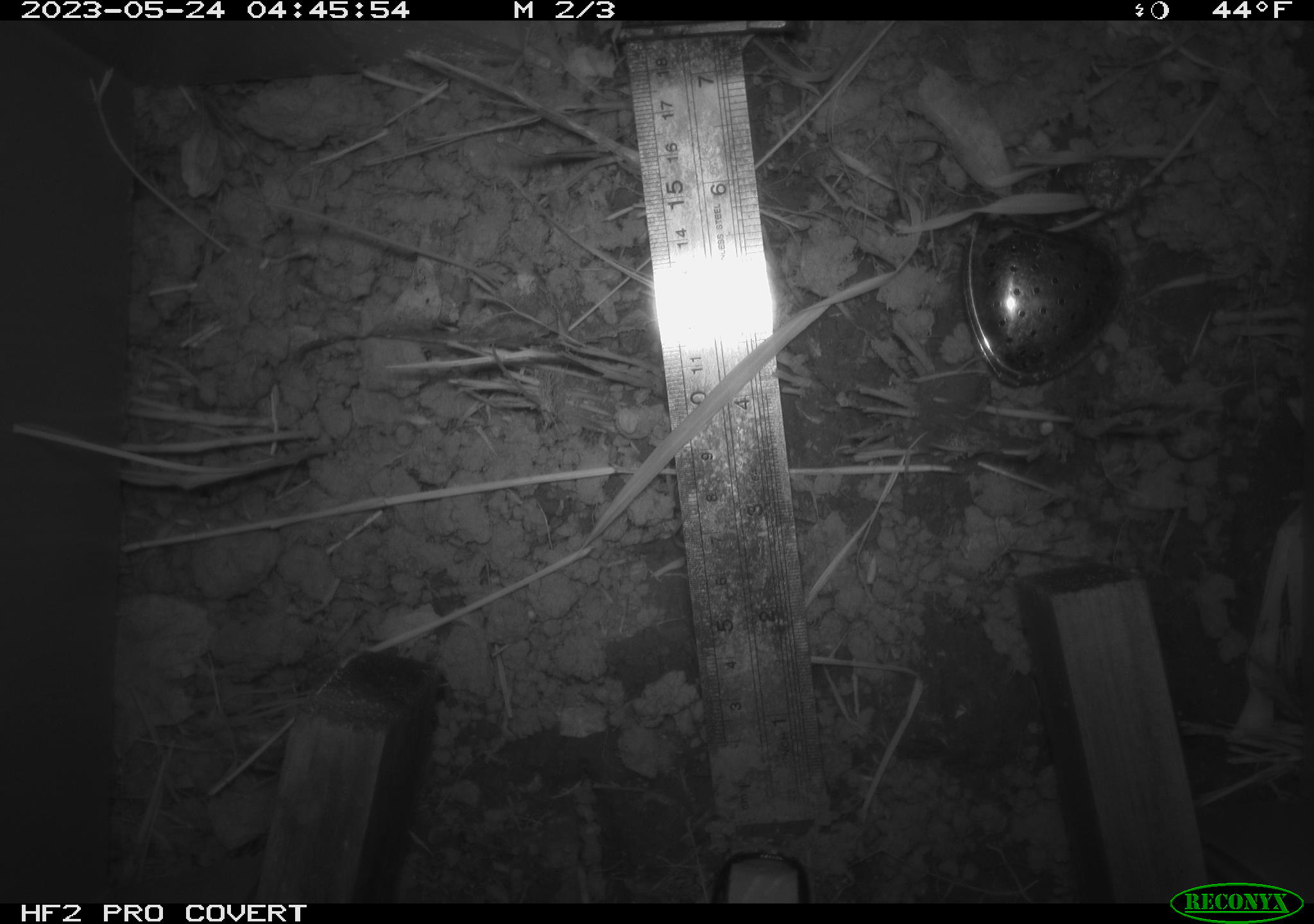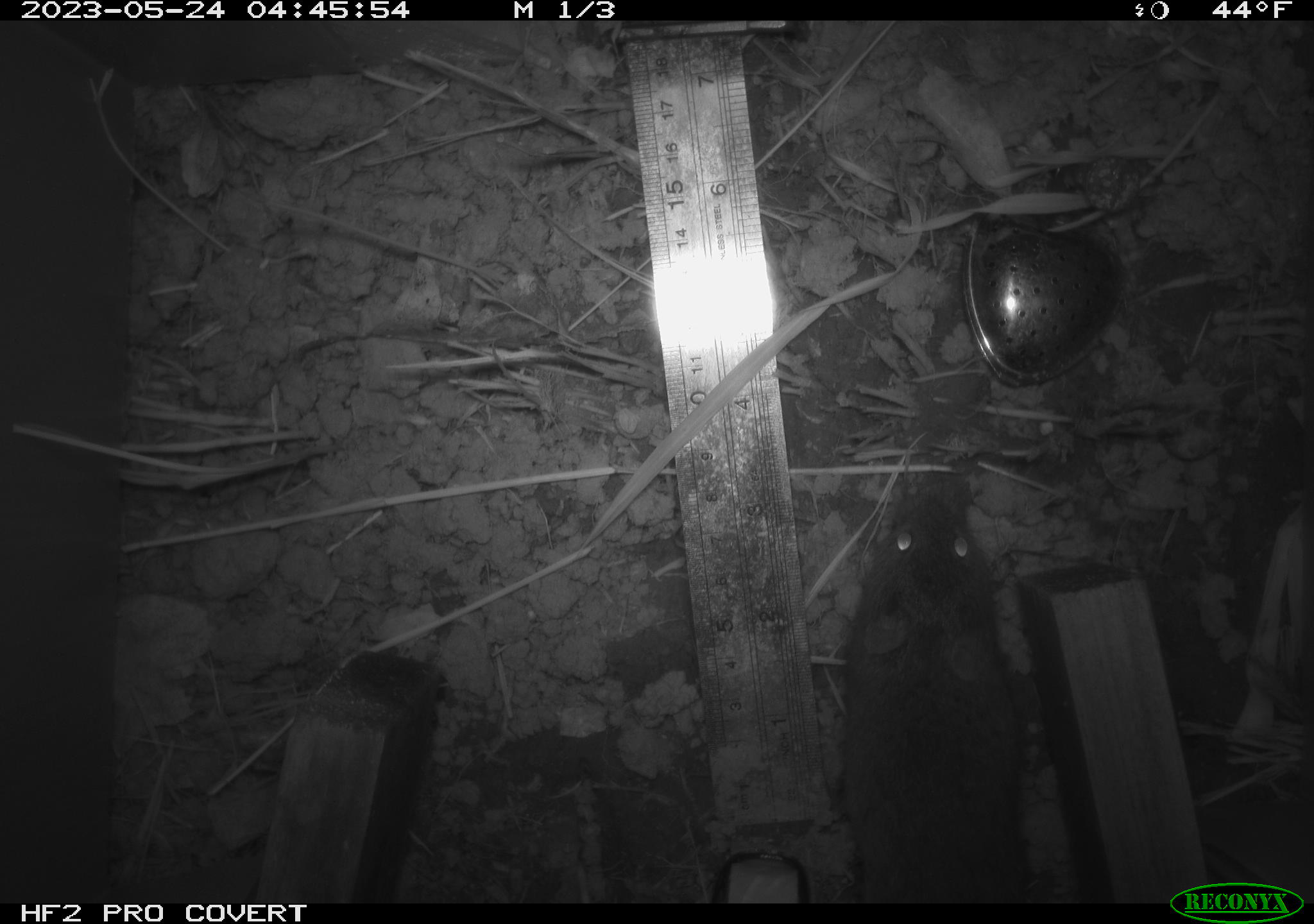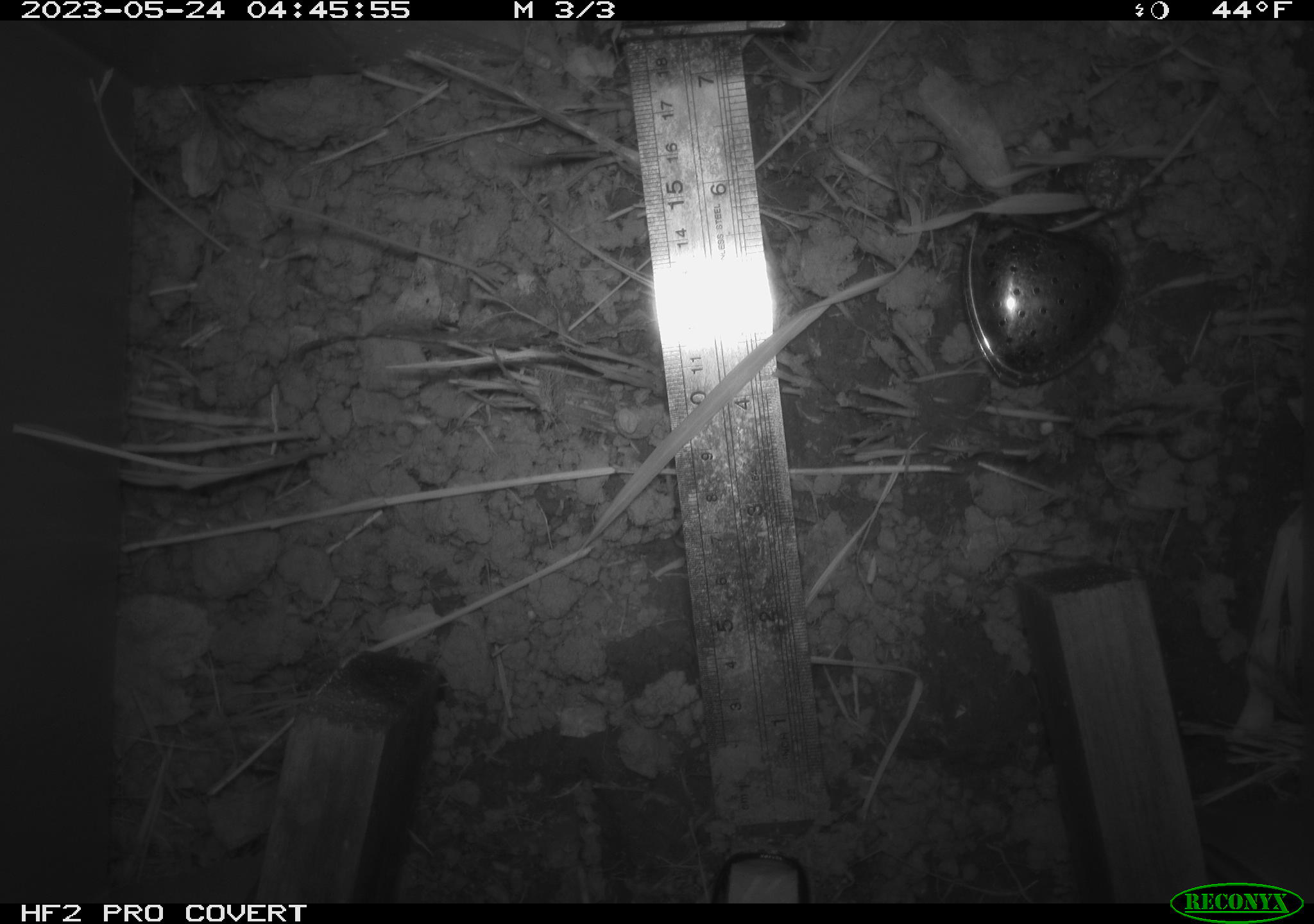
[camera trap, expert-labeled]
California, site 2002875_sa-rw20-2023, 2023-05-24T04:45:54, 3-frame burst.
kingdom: Animalia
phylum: Chordata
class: Mammalia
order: Rodentia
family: Cricetidae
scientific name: Arvicolinae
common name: voles, lemmings, and muskrats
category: arvicolinae subfamily